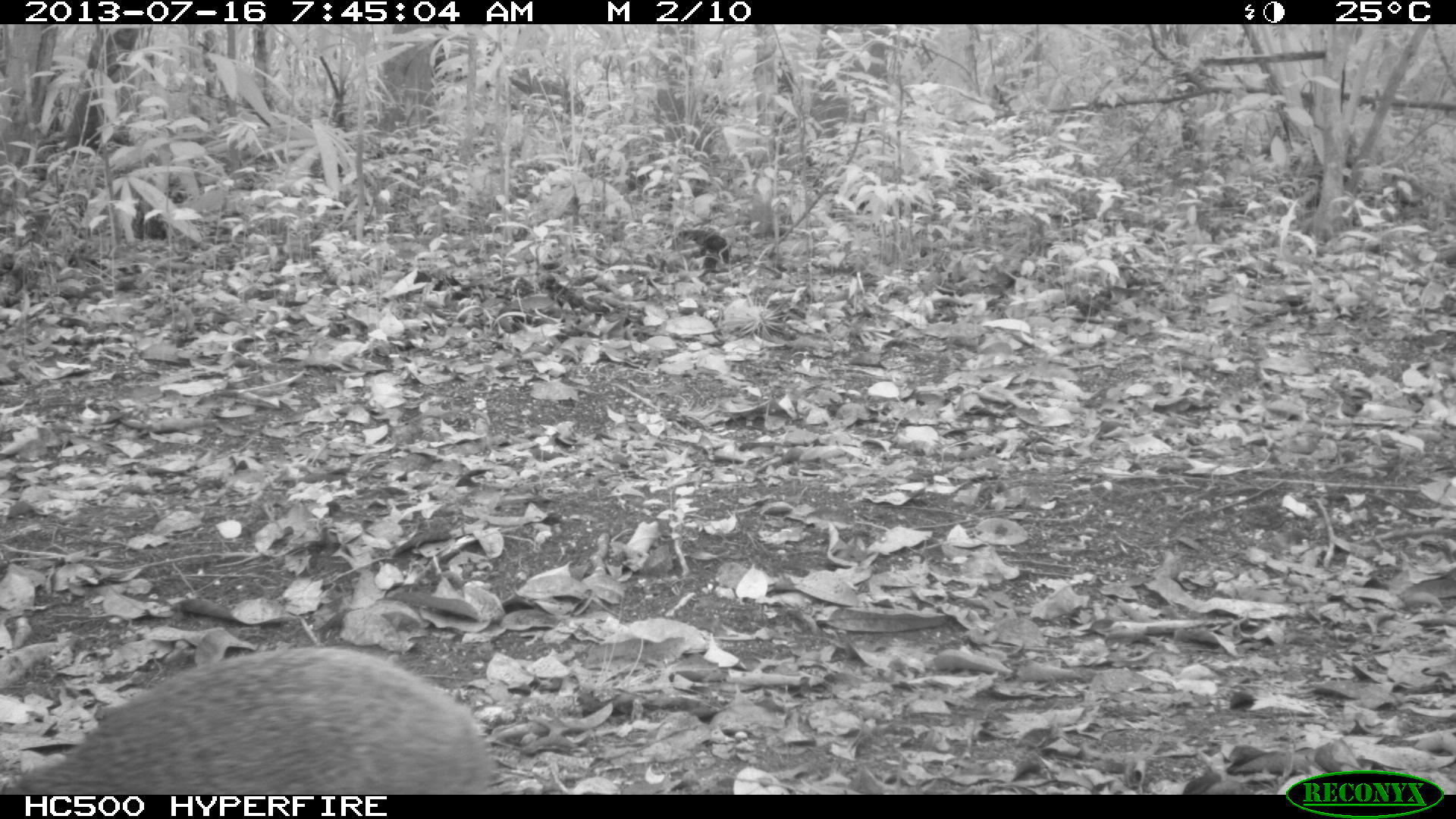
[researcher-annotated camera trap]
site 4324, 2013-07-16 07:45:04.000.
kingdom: Animalia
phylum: Chordata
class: Mammalia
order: Rodentia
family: Dasyproctidae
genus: Dasyprocta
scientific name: Dasyprocta punctata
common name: central american agouti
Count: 1.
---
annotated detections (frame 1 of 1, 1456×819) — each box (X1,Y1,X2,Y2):
dasyprocta punctata: (0,646,496,795)